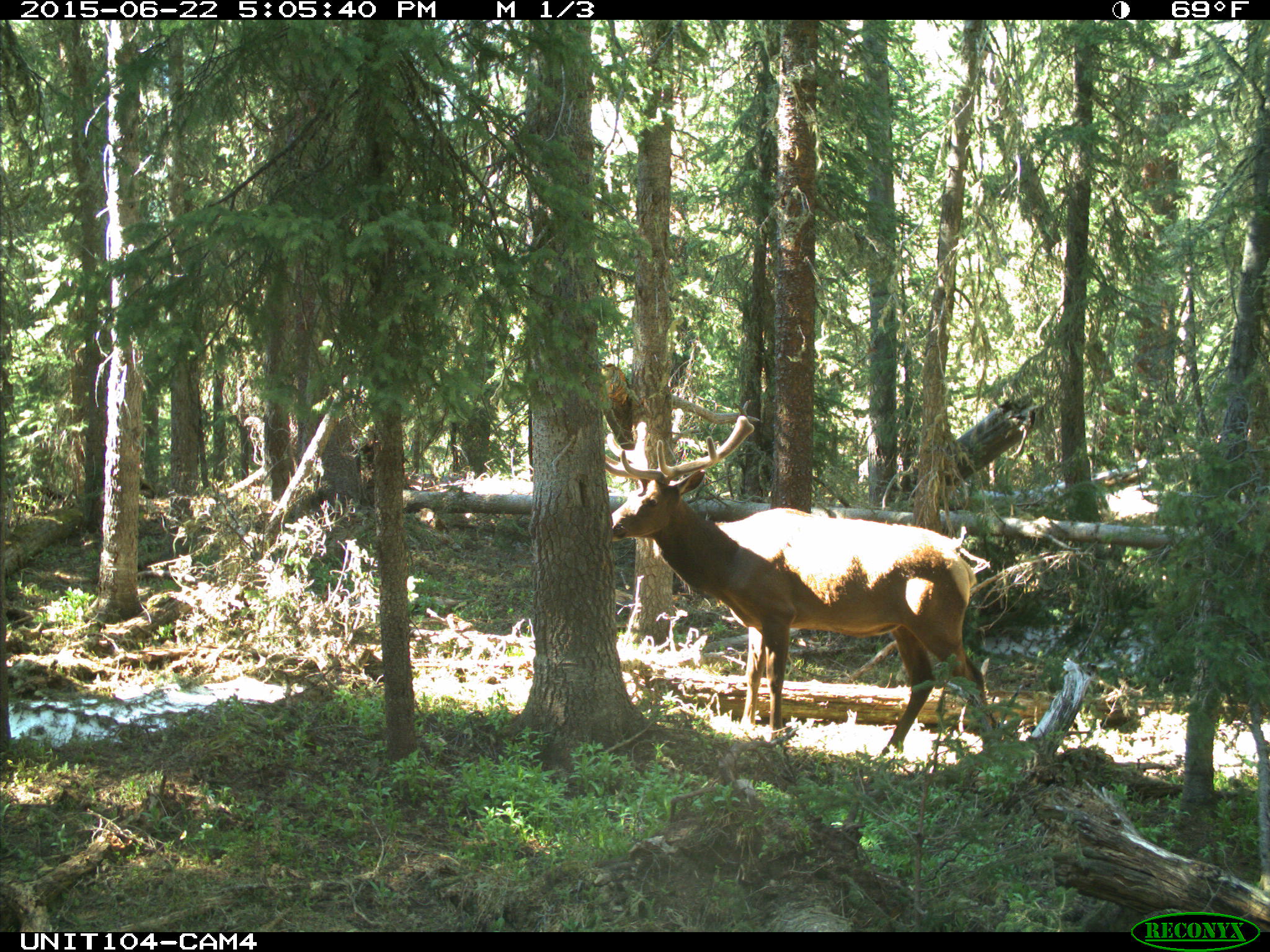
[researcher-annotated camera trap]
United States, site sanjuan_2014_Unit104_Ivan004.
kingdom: Animalia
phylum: Chordata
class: Mammalia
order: Artiodactyla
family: Cervidae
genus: Cervus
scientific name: Cervus elaphus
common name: red deer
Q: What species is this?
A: Cervus elaphus (red deer).